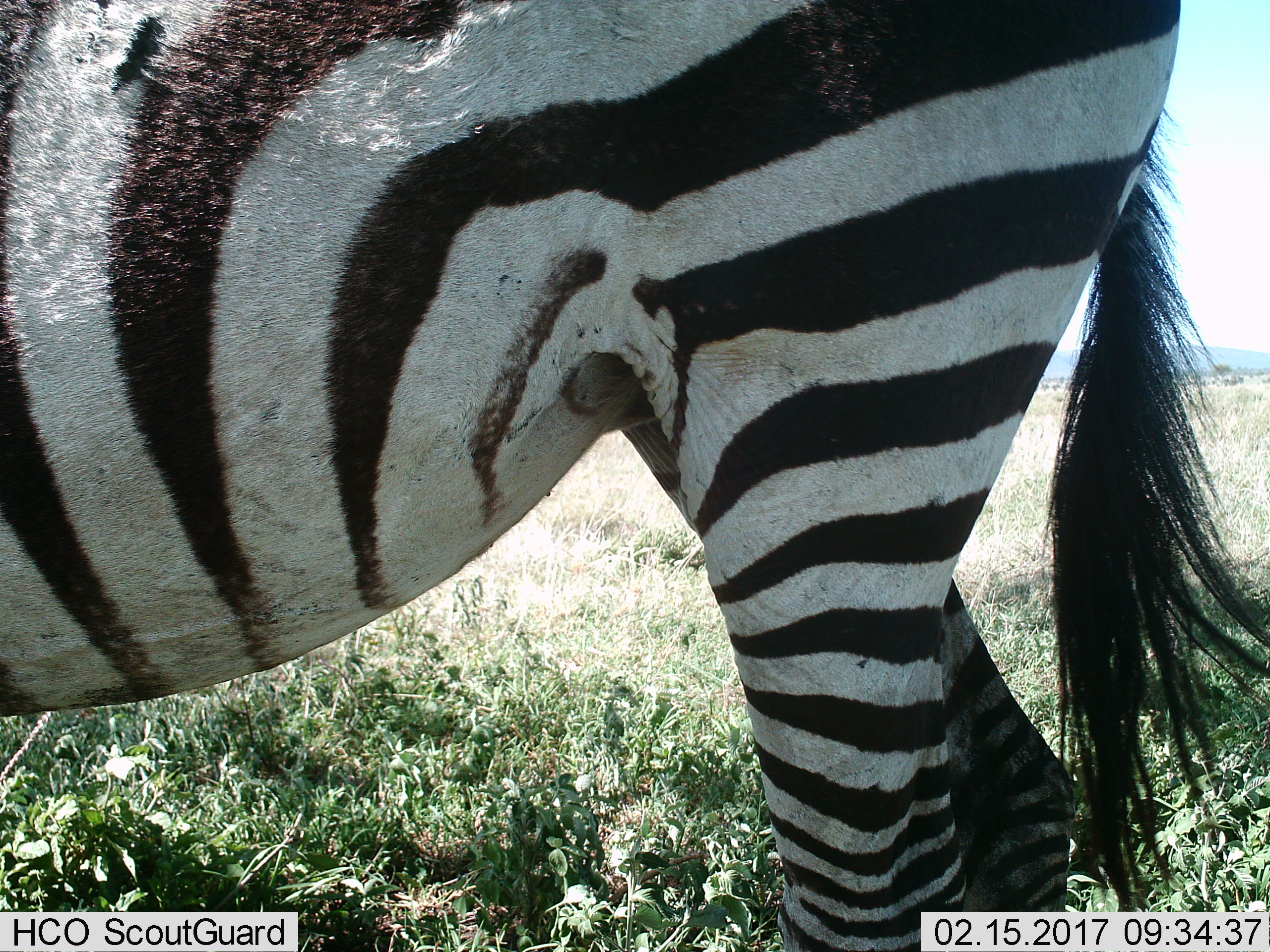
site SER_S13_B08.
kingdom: Animalia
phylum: Chordata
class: Mammalia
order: Perissodactyla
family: Equidae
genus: Equus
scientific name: Equus quagga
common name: plains zebra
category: zebraplains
Zebraplains (plains zebra) (Equus quagga), count 1. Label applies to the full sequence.